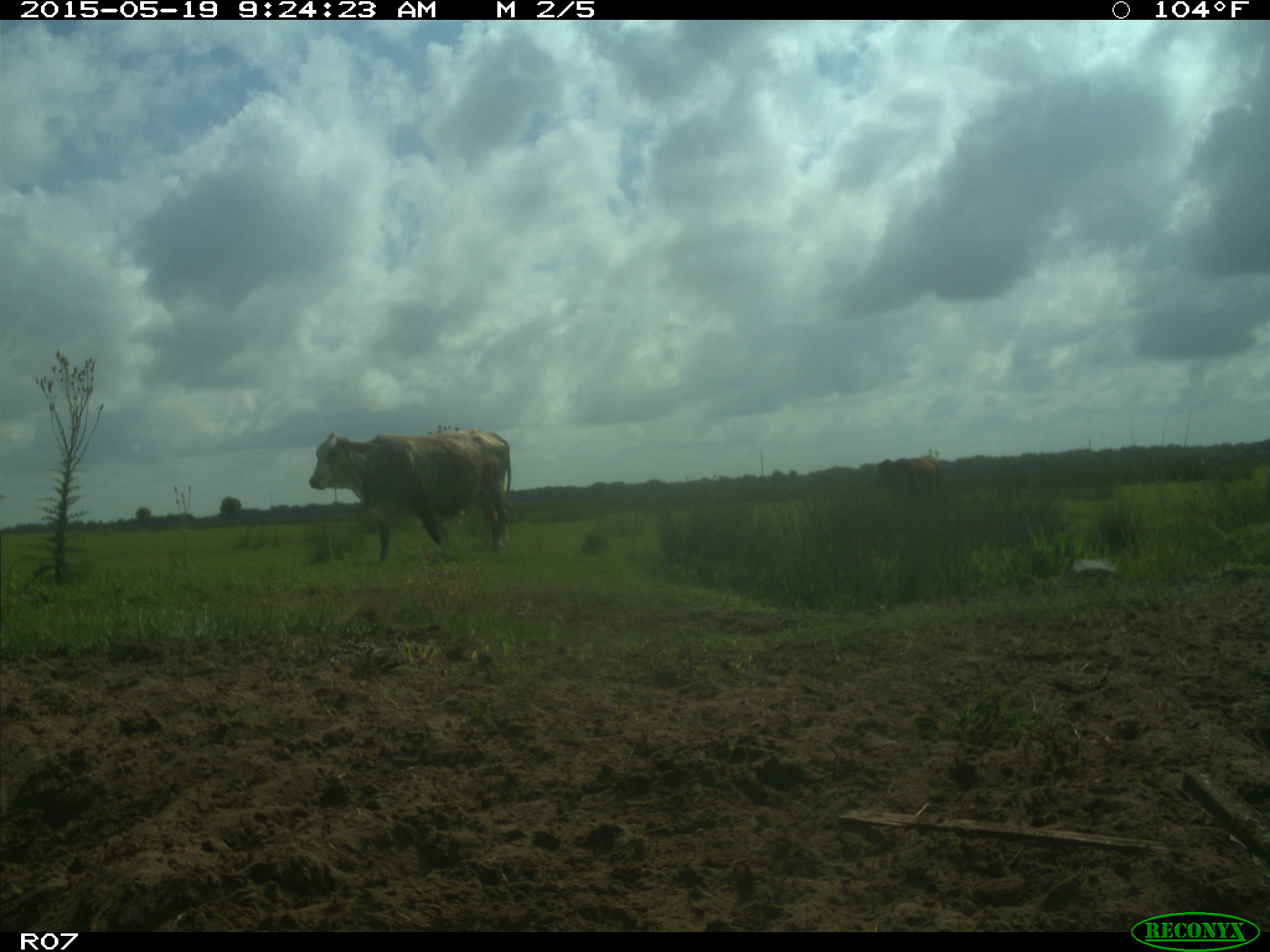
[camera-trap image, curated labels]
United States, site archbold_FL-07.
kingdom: Animalia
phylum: Chordata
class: Mammalia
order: Artiodactyla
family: Bovidae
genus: Bos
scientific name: Bos taurus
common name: domestic cow